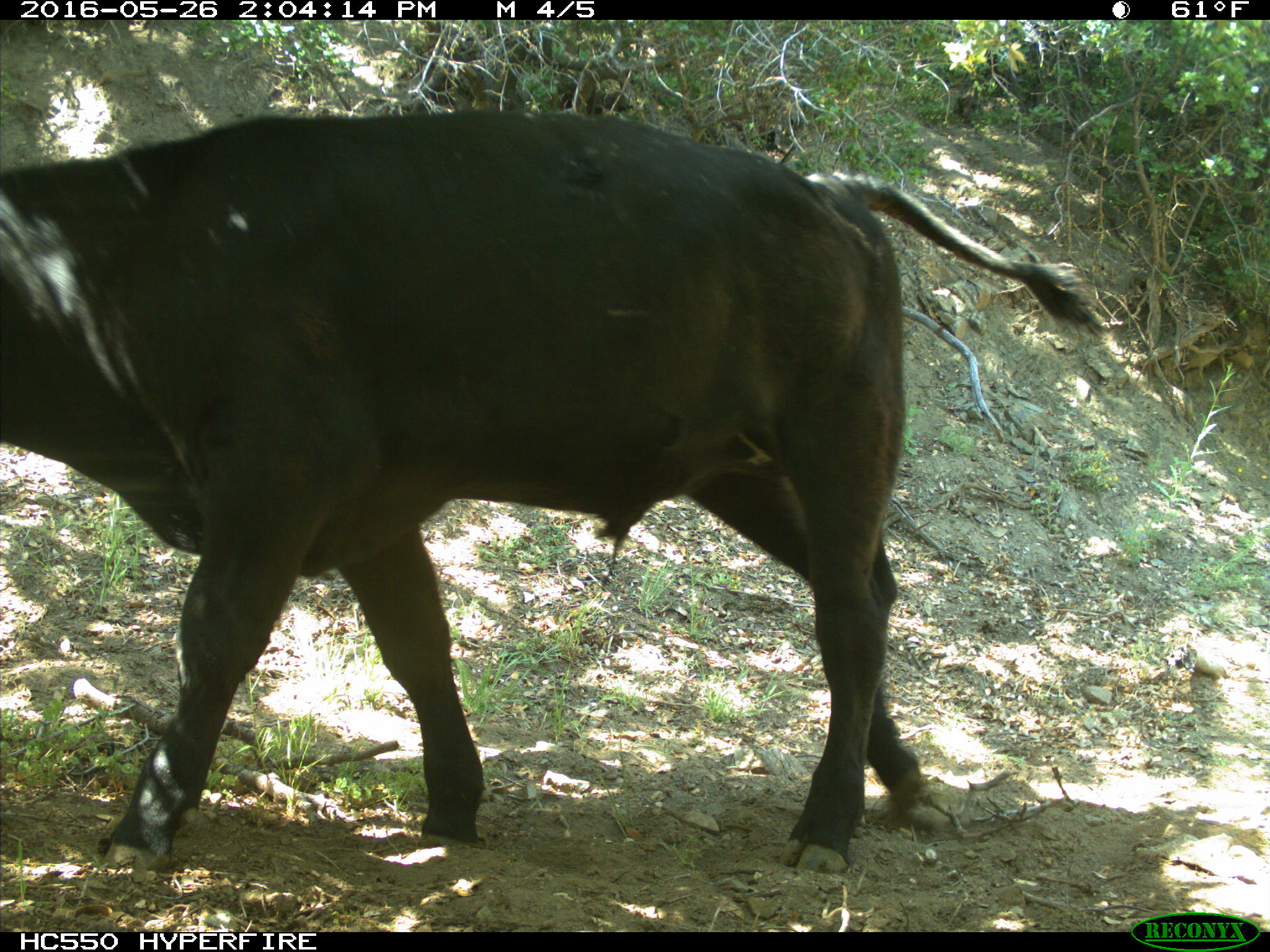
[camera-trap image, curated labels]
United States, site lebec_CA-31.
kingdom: Animalia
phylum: Chordata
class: Mammalia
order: Artiodactyla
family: Bovidae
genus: Bos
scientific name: Bos taurus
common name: domestic cow